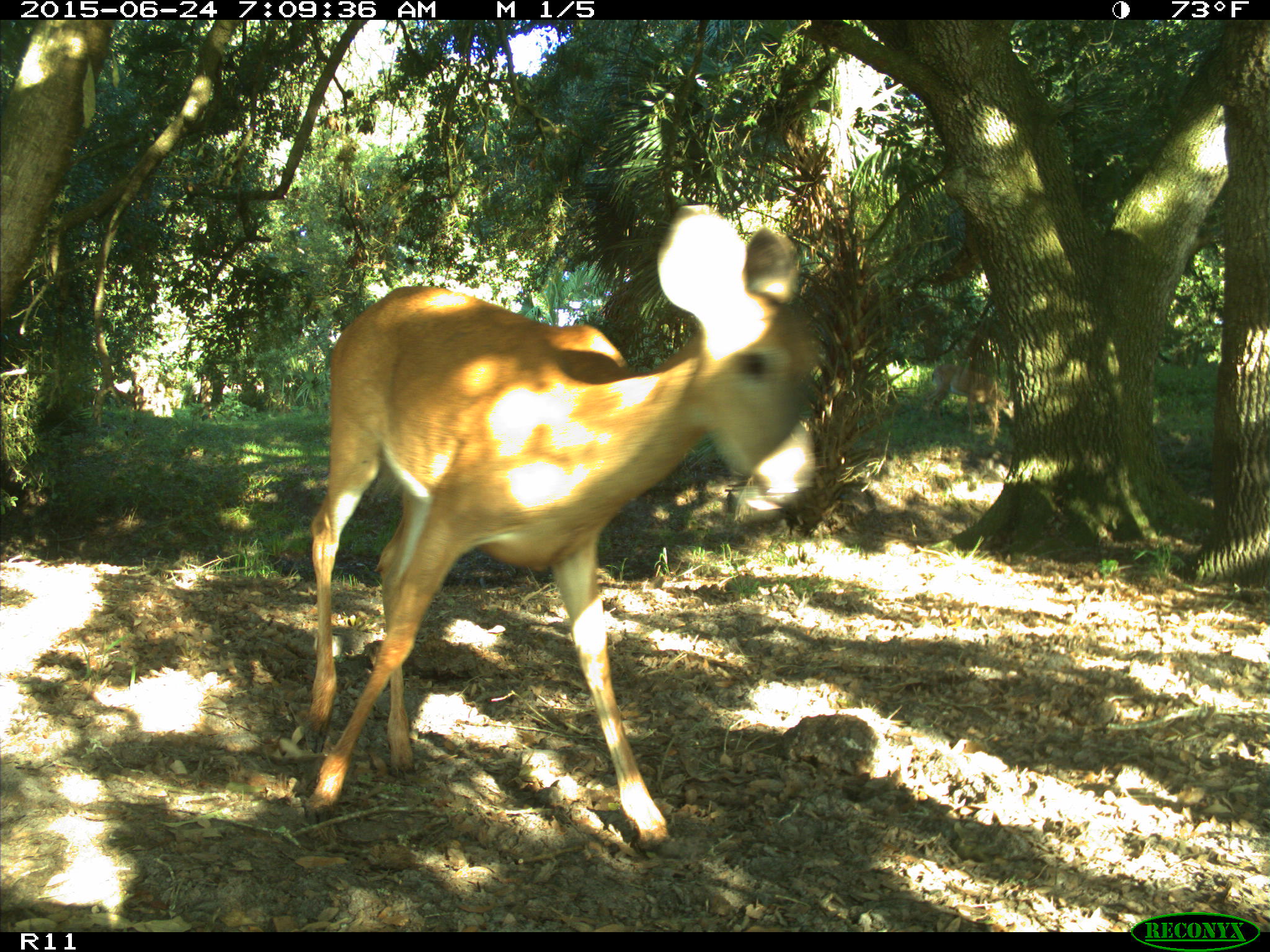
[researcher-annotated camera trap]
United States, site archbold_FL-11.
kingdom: Animalia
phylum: Chordata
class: Mammalia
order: Artiodactyla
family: Cervidae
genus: Odocoileus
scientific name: Odocoileus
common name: deer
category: unidentified deer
Unidentified deer (deer) (Odocoileus).